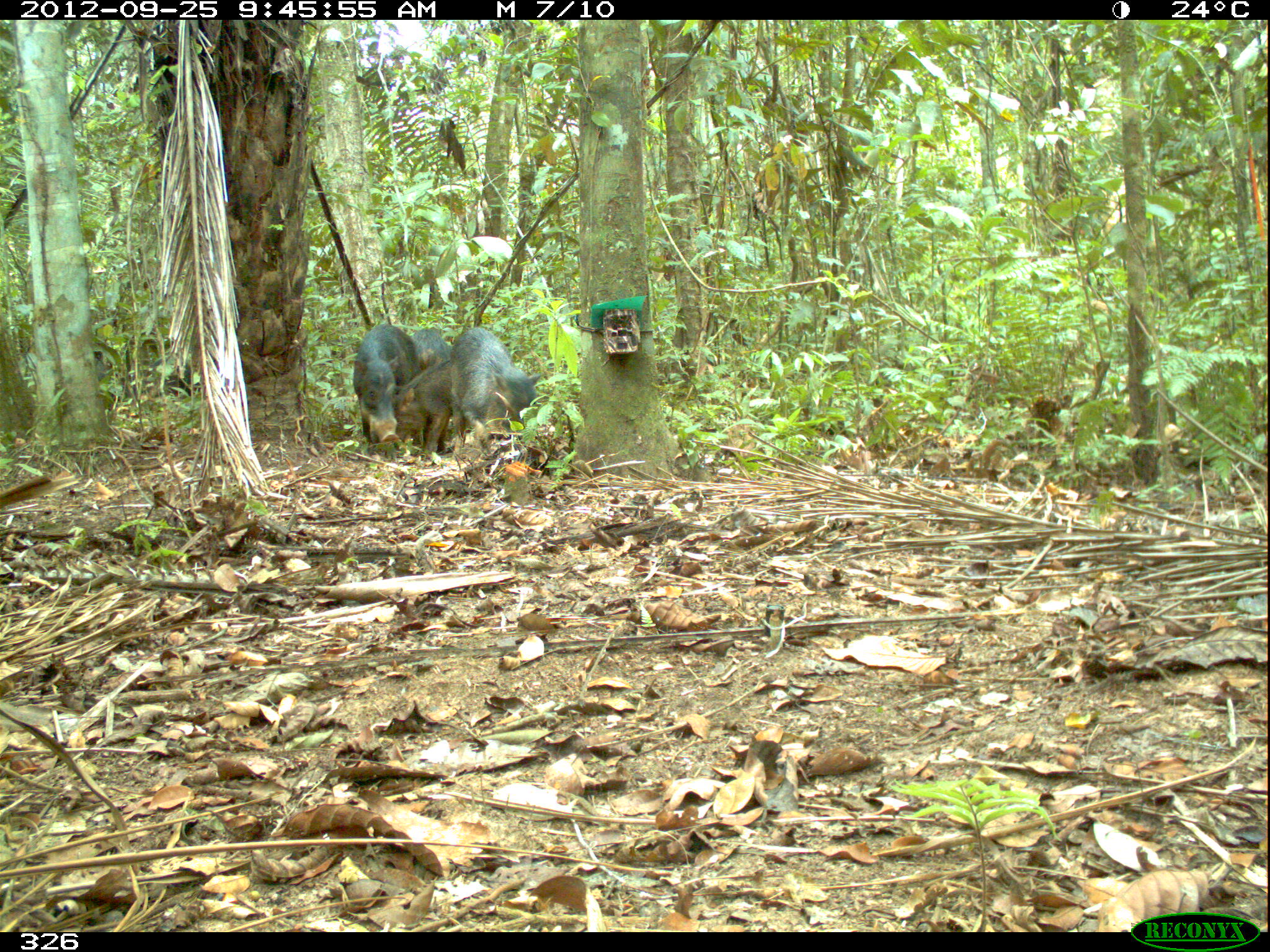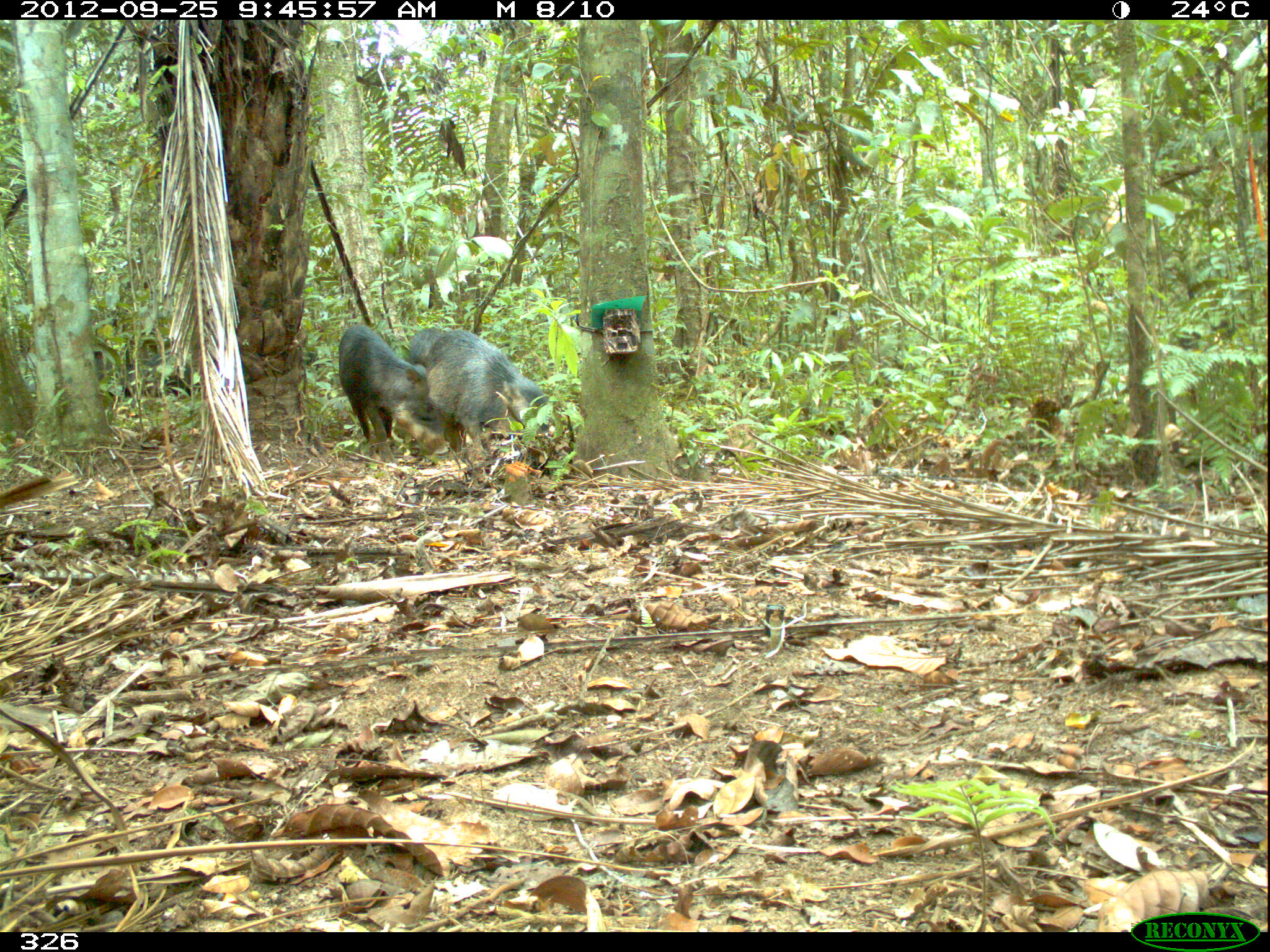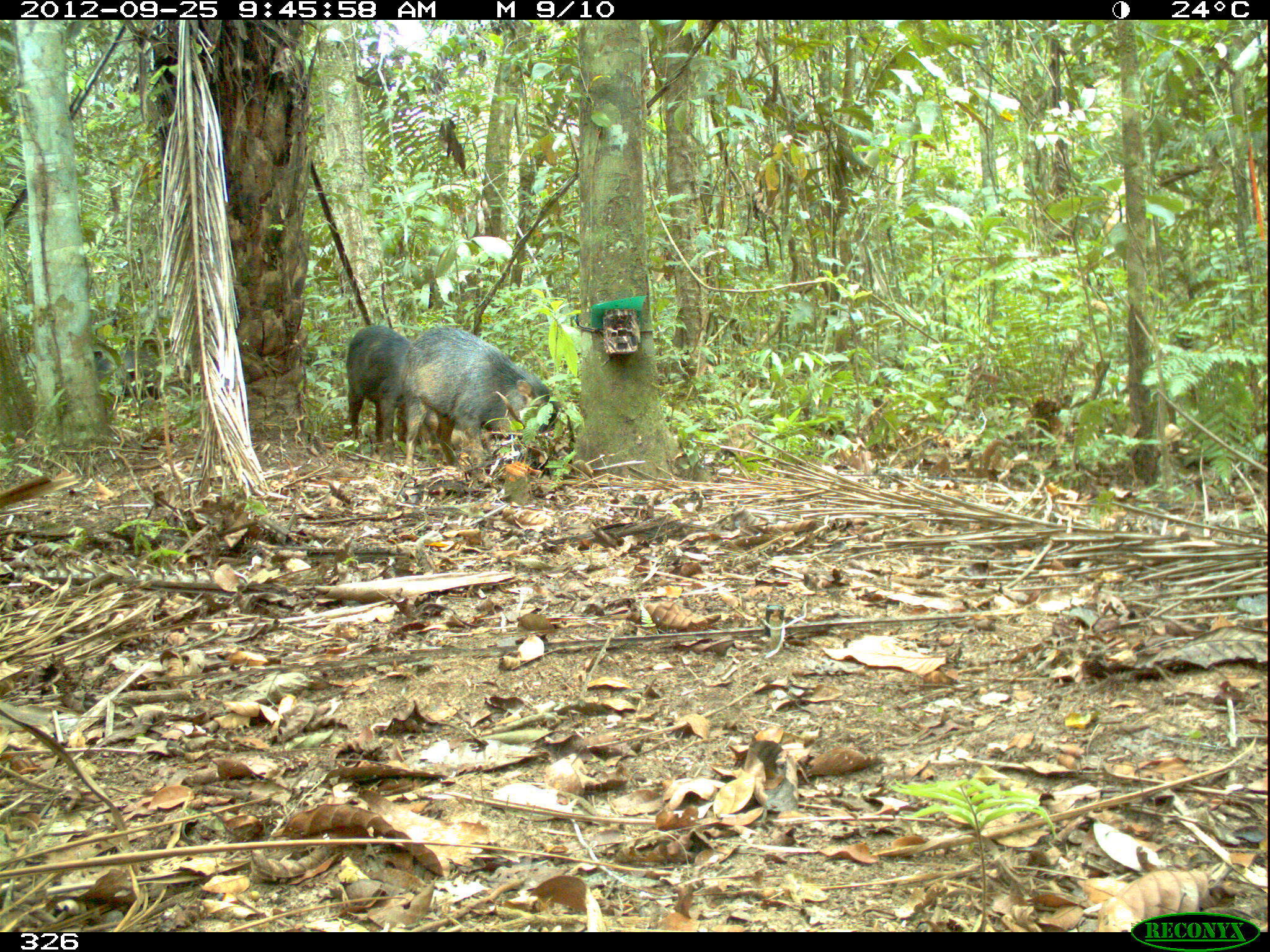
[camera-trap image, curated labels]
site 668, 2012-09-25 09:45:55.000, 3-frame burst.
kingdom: Animalia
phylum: Chordata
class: Mammalia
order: Artiodactyla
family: Tayassuidae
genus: Tayassu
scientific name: Tayassu pecari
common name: white-lipped peccary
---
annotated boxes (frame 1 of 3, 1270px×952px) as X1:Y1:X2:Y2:
tayassu pecari: 450:327:542:437; 351:324:420:454; 394:358:453:460; 412:328:452:370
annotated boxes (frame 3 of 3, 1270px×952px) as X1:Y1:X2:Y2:
tayassu pecari: 398:326:566:476; 346:325:413:463; 98:351:187:402